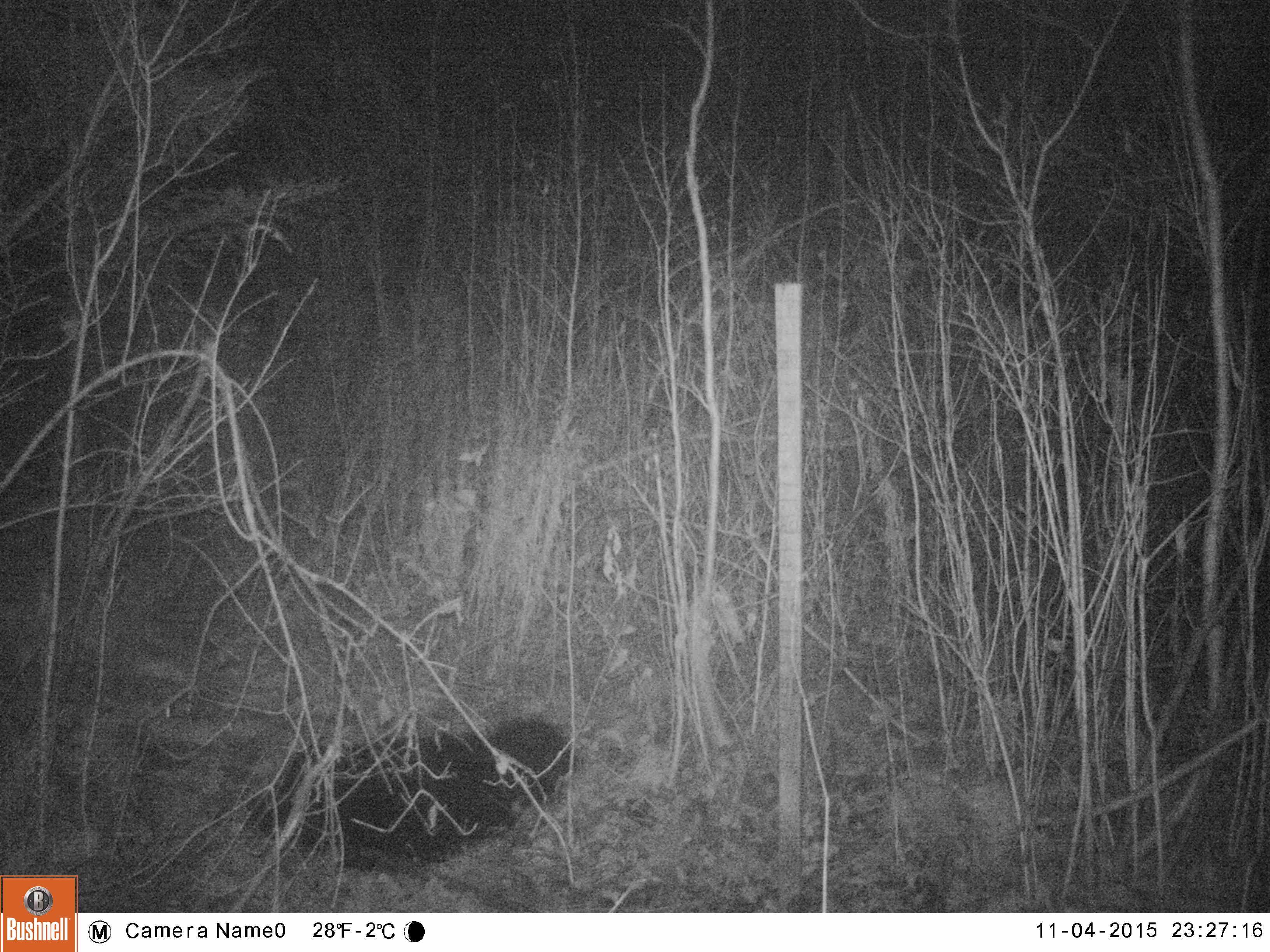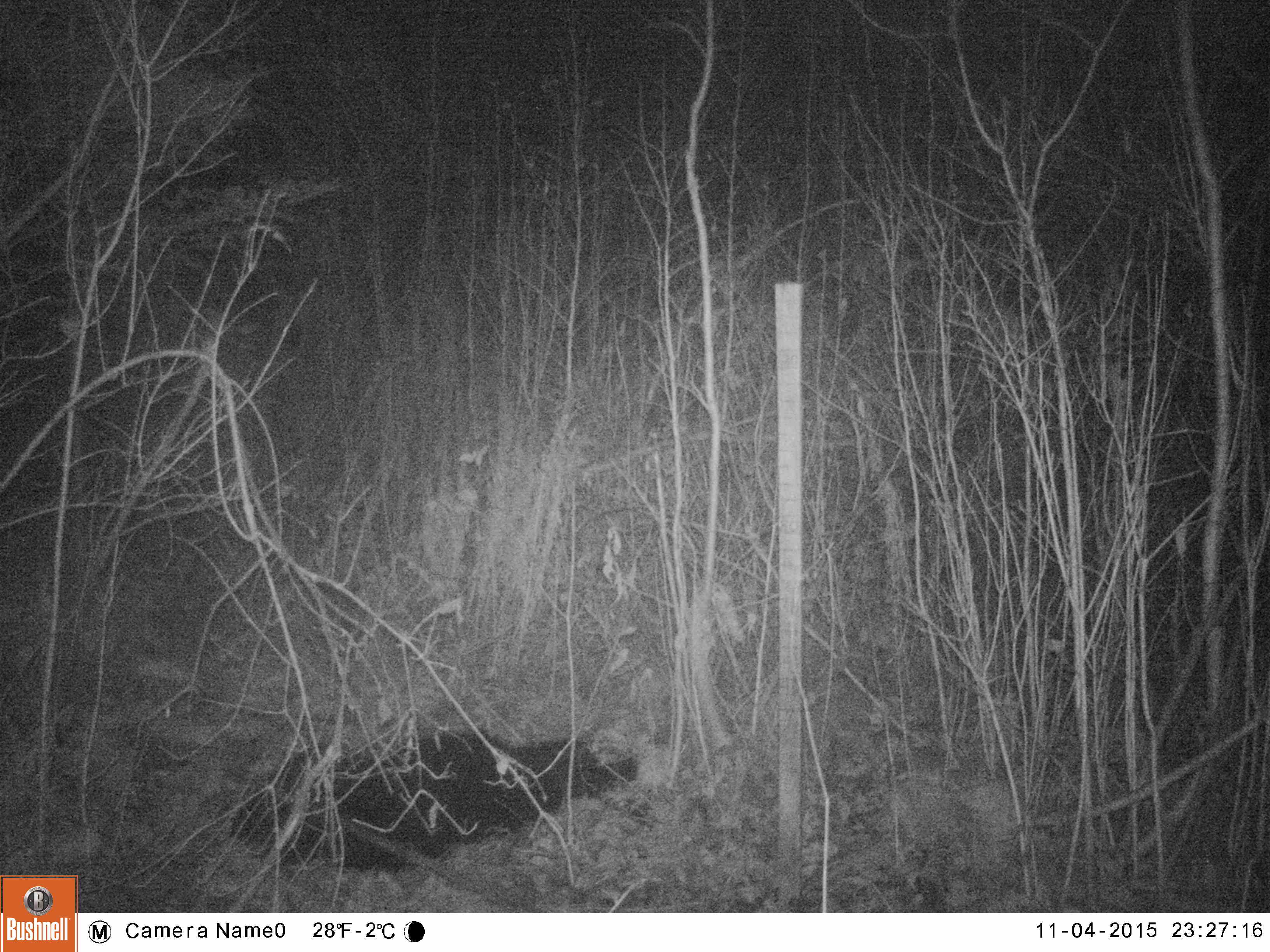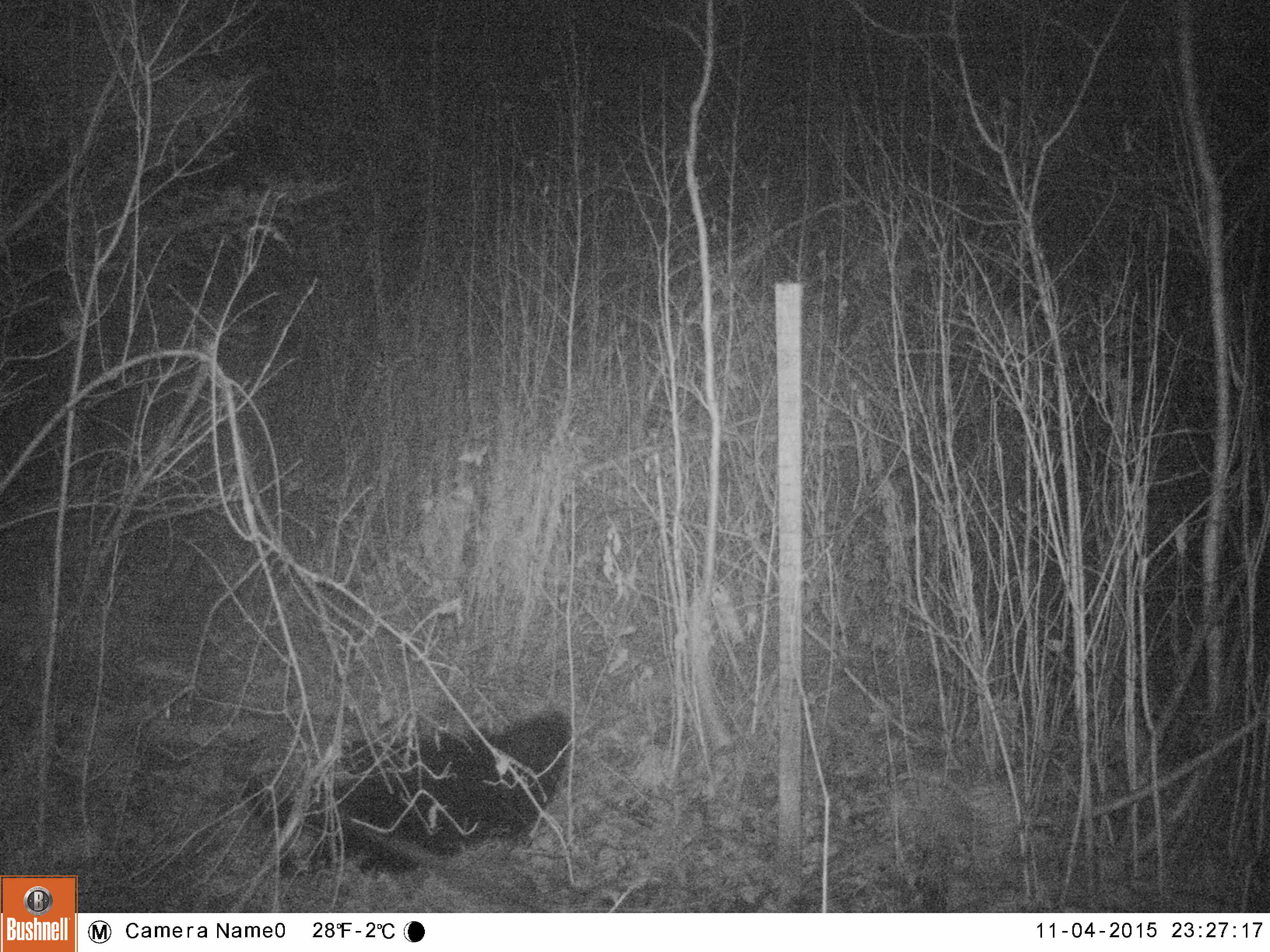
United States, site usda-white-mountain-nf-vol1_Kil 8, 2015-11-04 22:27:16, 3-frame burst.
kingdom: Animalia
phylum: Chordata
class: Mammalia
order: Carnivora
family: Ursidae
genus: Ursus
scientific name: Ursus americanus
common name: black bear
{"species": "black bear (Ursus americanus)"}